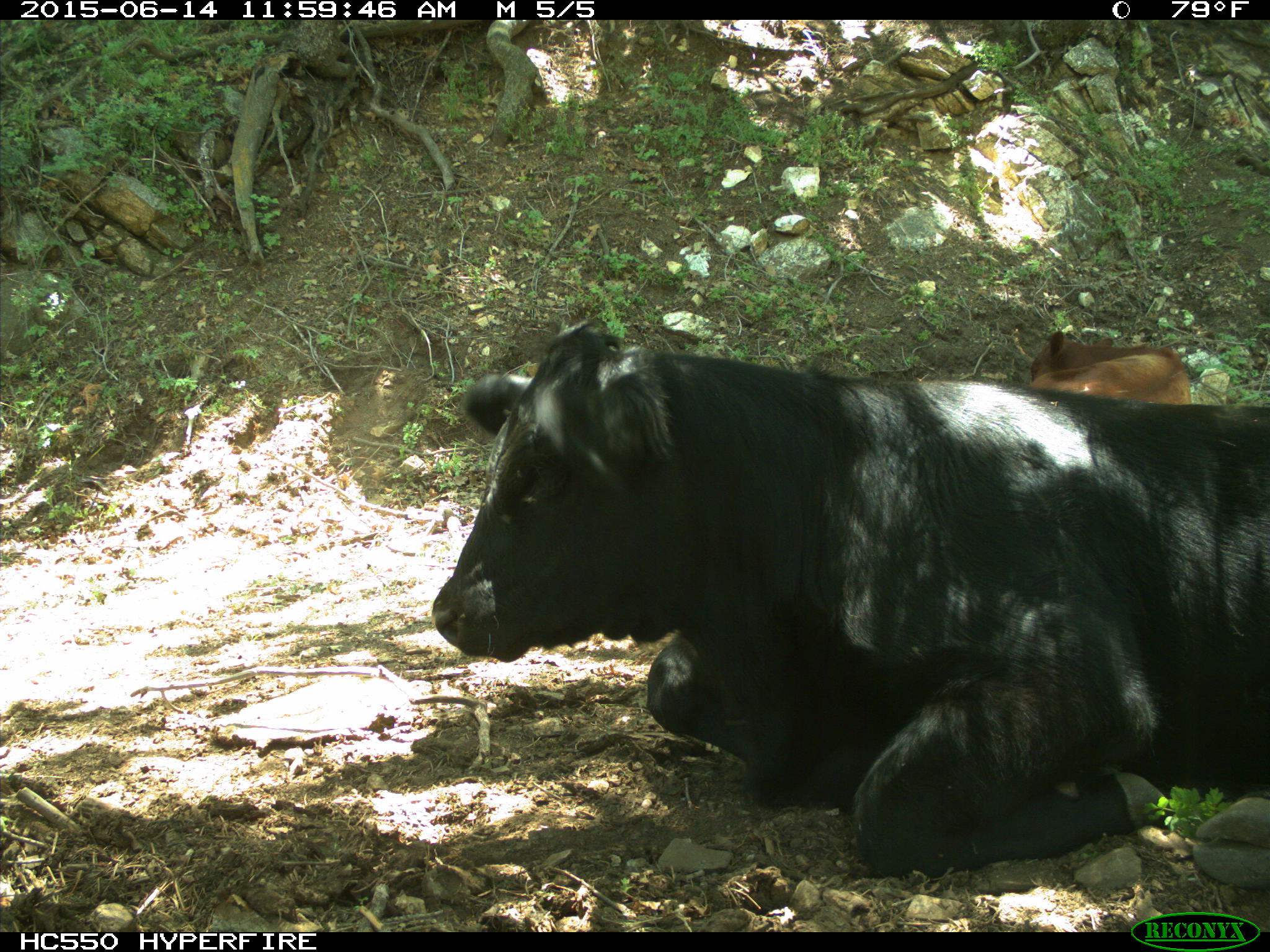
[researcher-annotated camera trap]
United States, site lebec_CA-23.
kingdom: Animalia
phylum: Chordata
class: Mammalia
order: Artiodactyla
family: Bovidae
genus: Bos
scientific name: Bos taurus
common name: domestic cow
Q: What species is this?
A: Bos taurus (domestic cow).